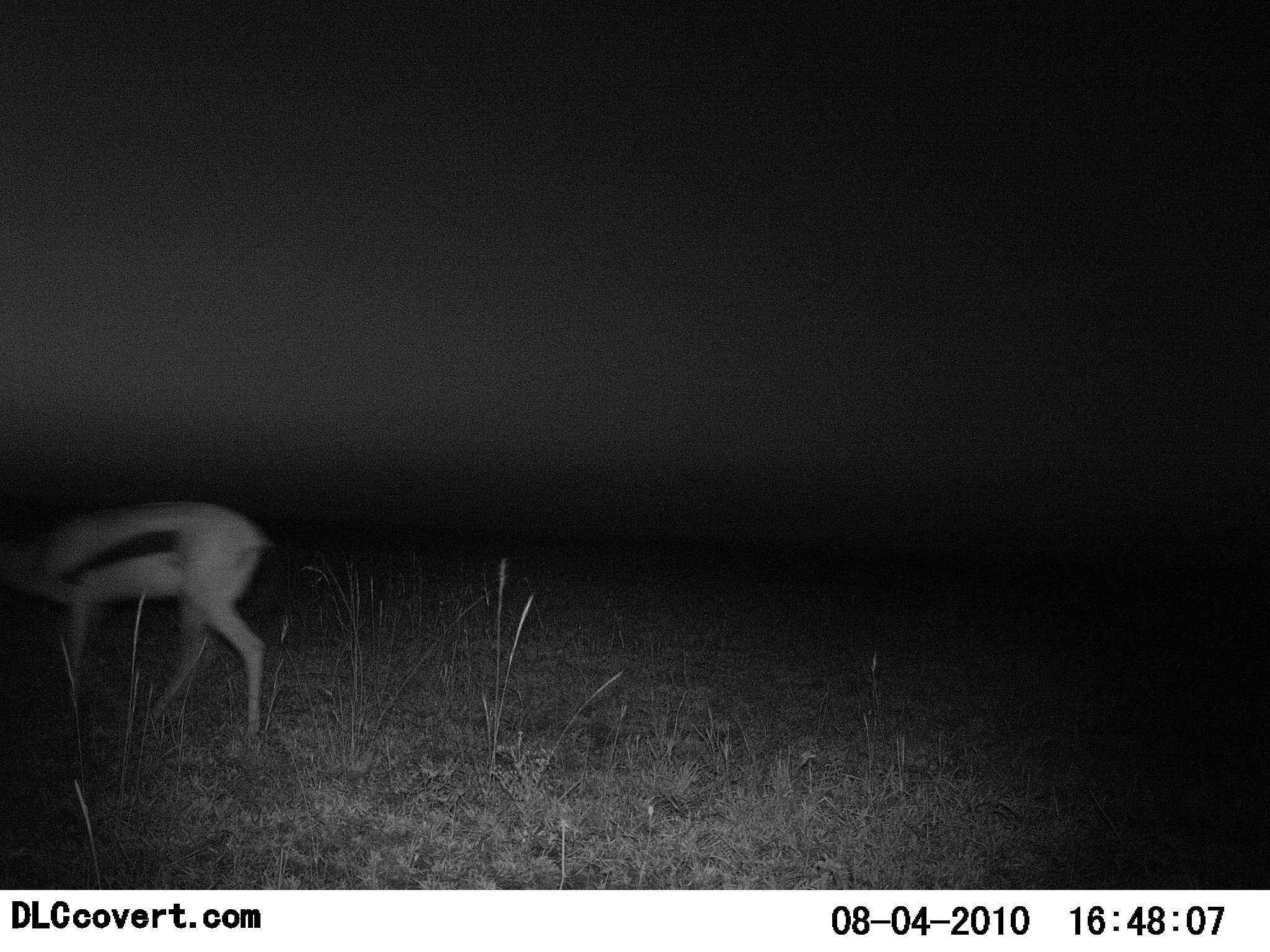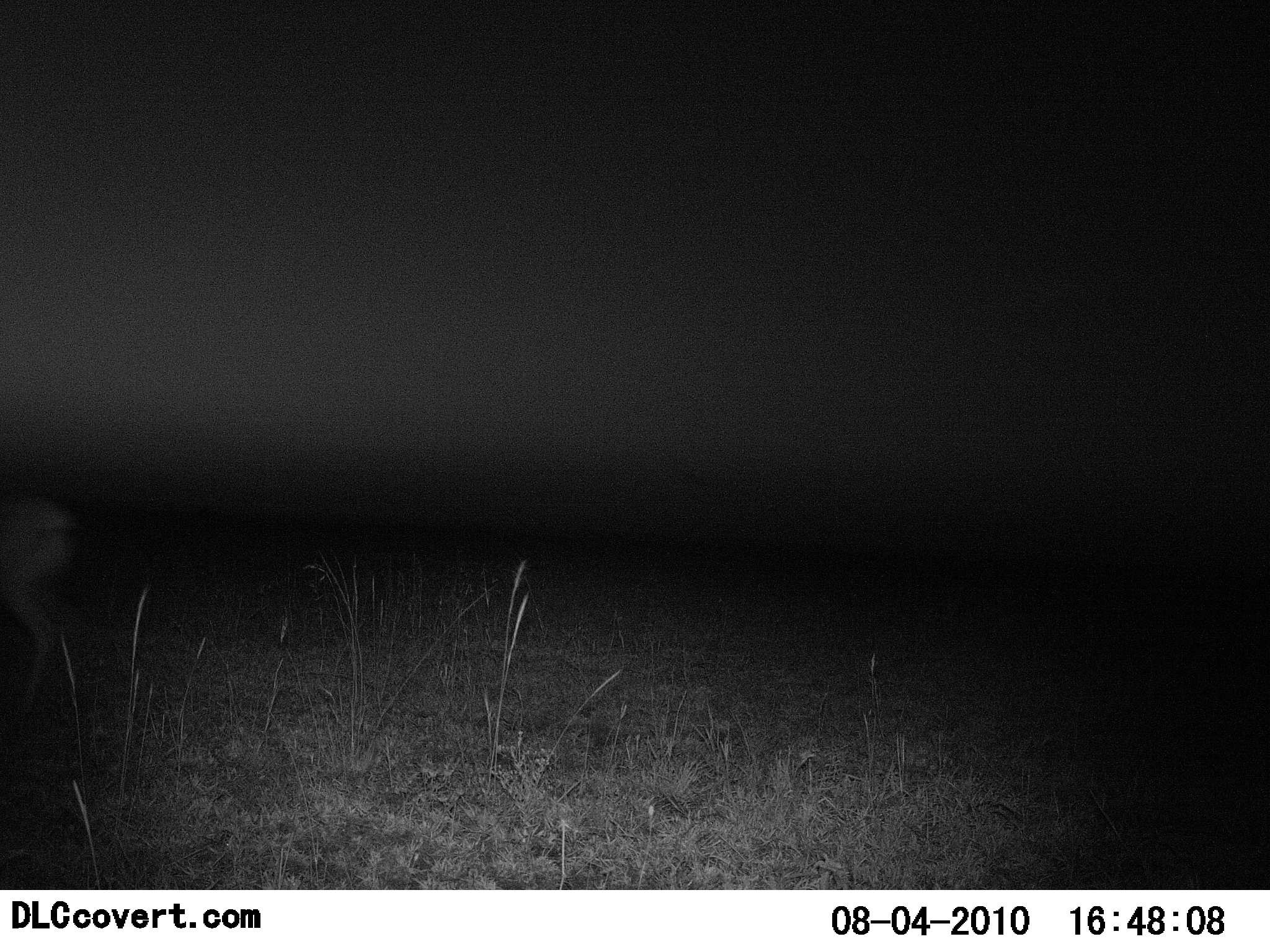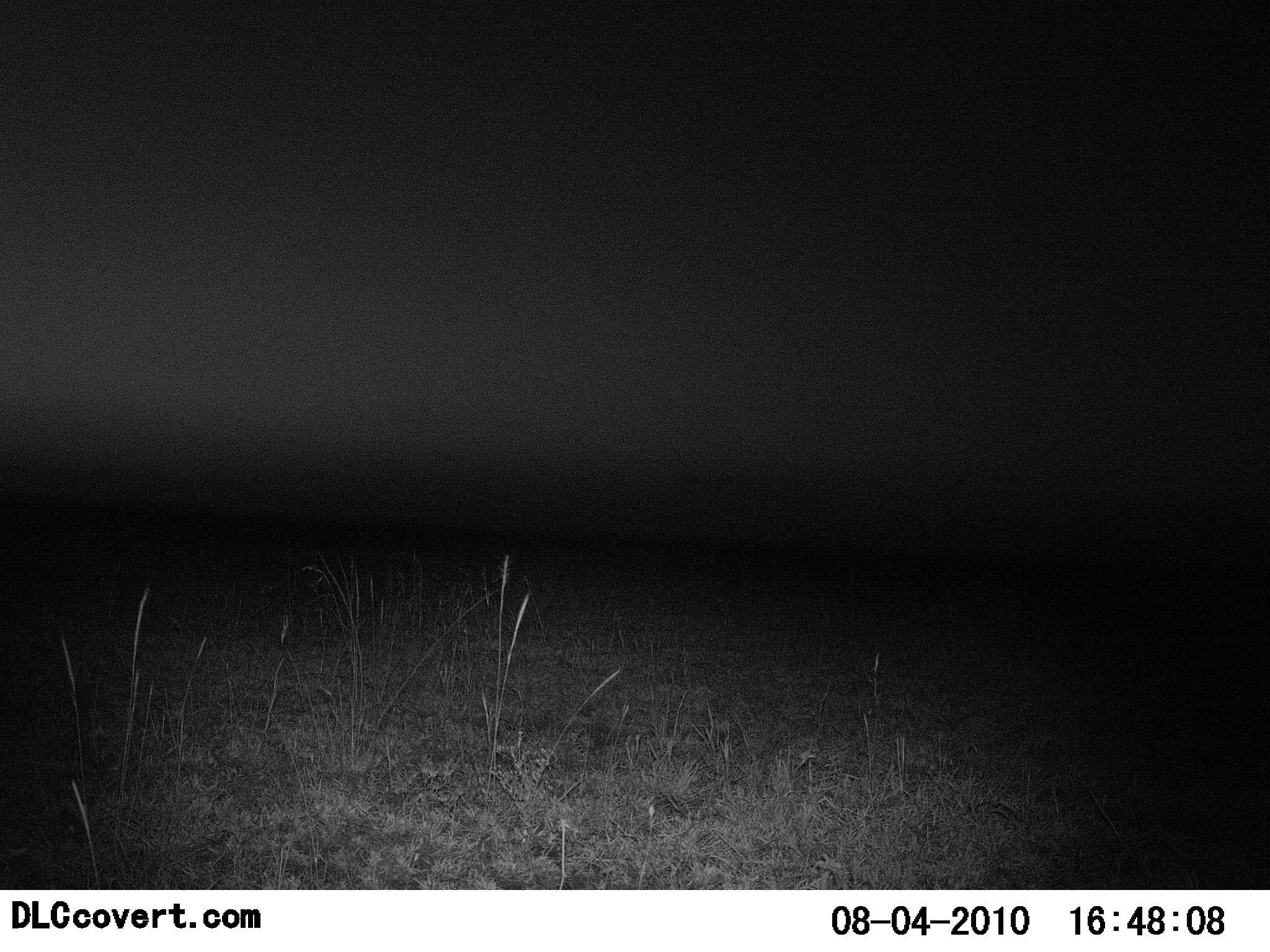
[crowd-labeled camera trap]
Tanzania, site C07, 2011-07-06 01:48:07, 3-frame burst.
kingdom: Animalia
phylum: Chordata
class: Mammalia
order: Artiodactyla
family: Bovidae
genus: Eudorcas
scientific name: Eudorcas thomsonii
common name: thomson's gazelle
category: gazellethomsons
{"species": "gazellethomsons (thomson's gazelle) (Eudorcas thomsonii)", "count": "1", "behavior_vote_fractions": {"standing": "0%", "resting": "0%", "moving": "92%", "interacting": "0%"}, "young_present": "0%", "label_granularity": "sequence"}